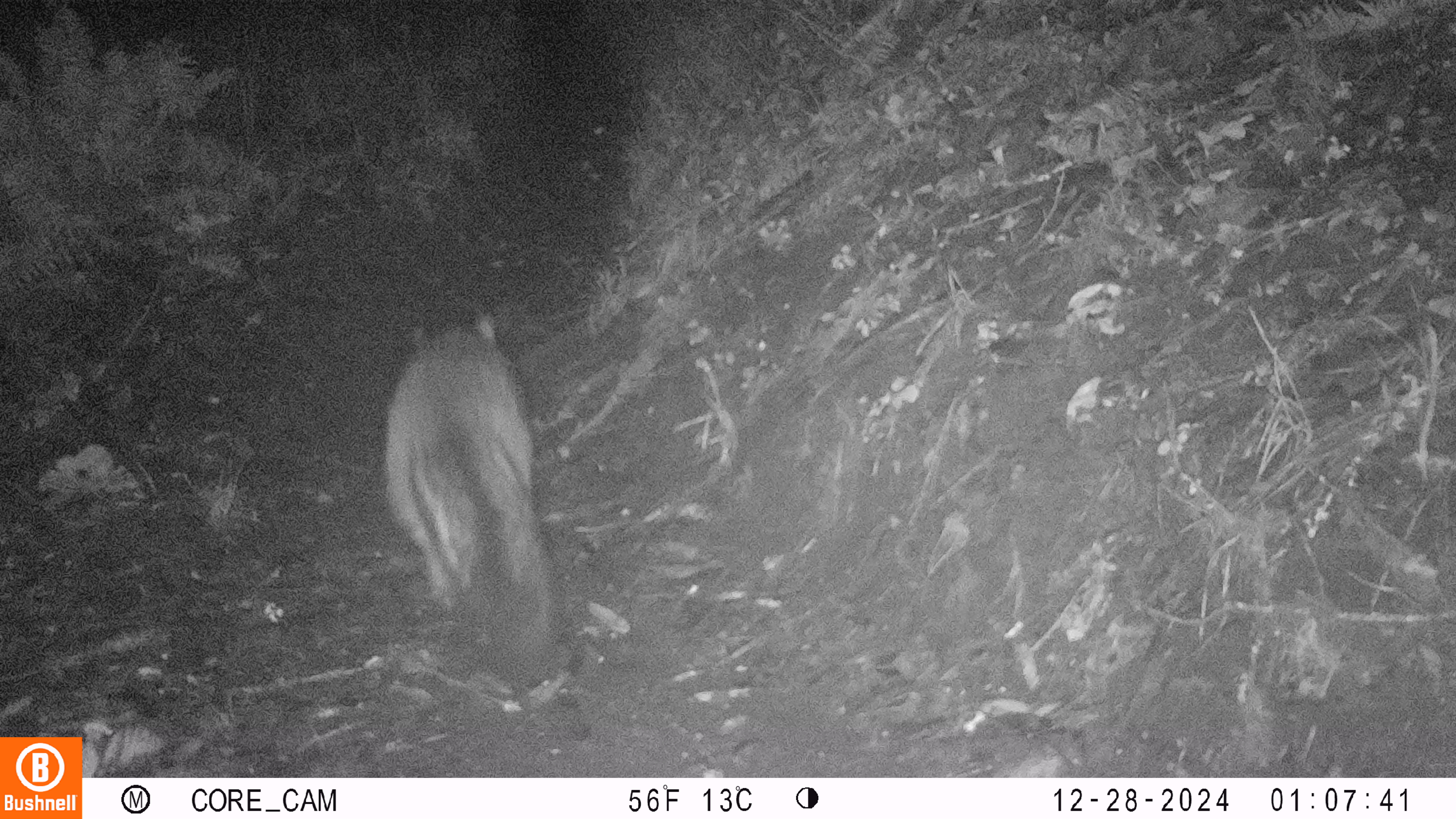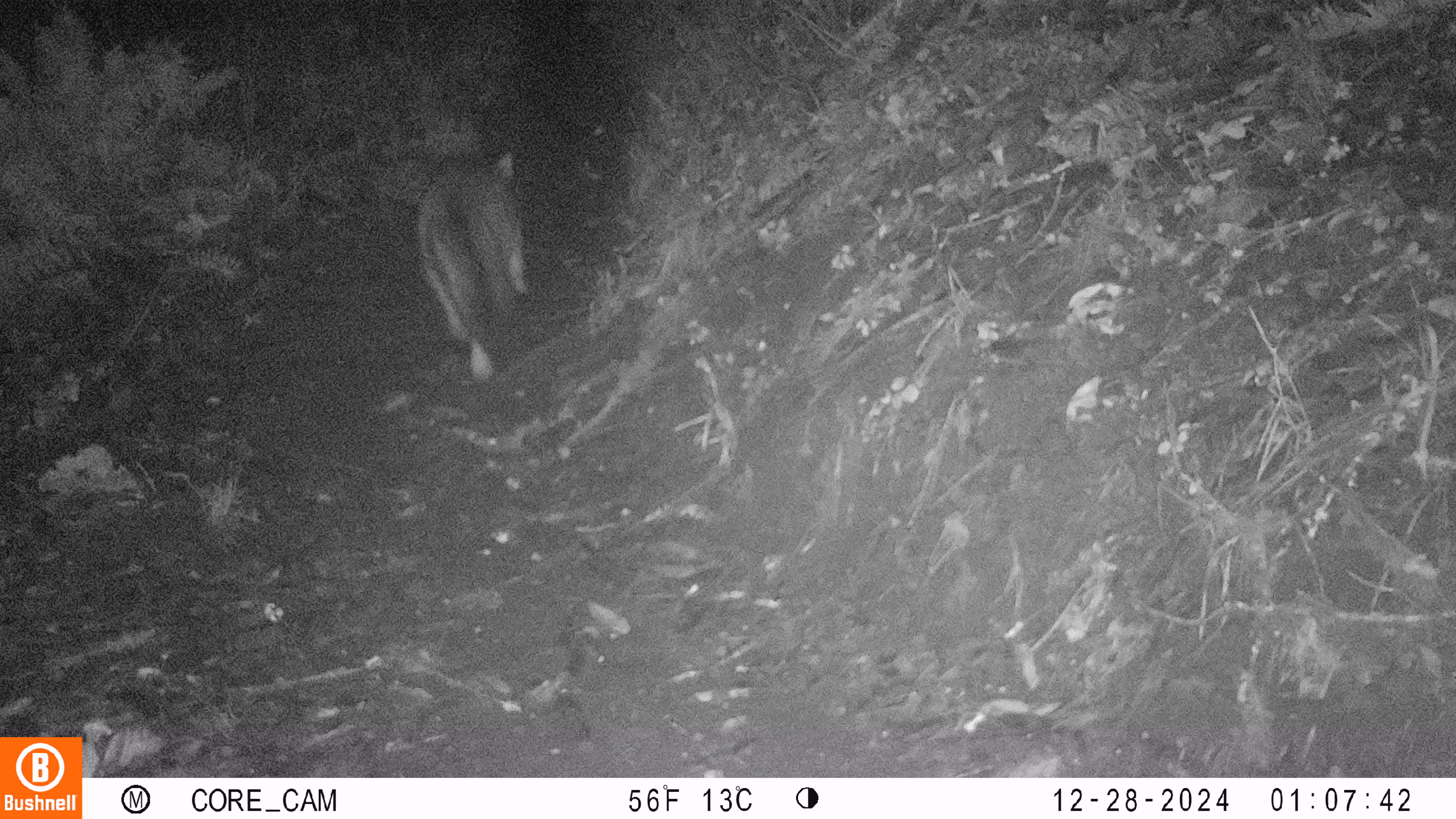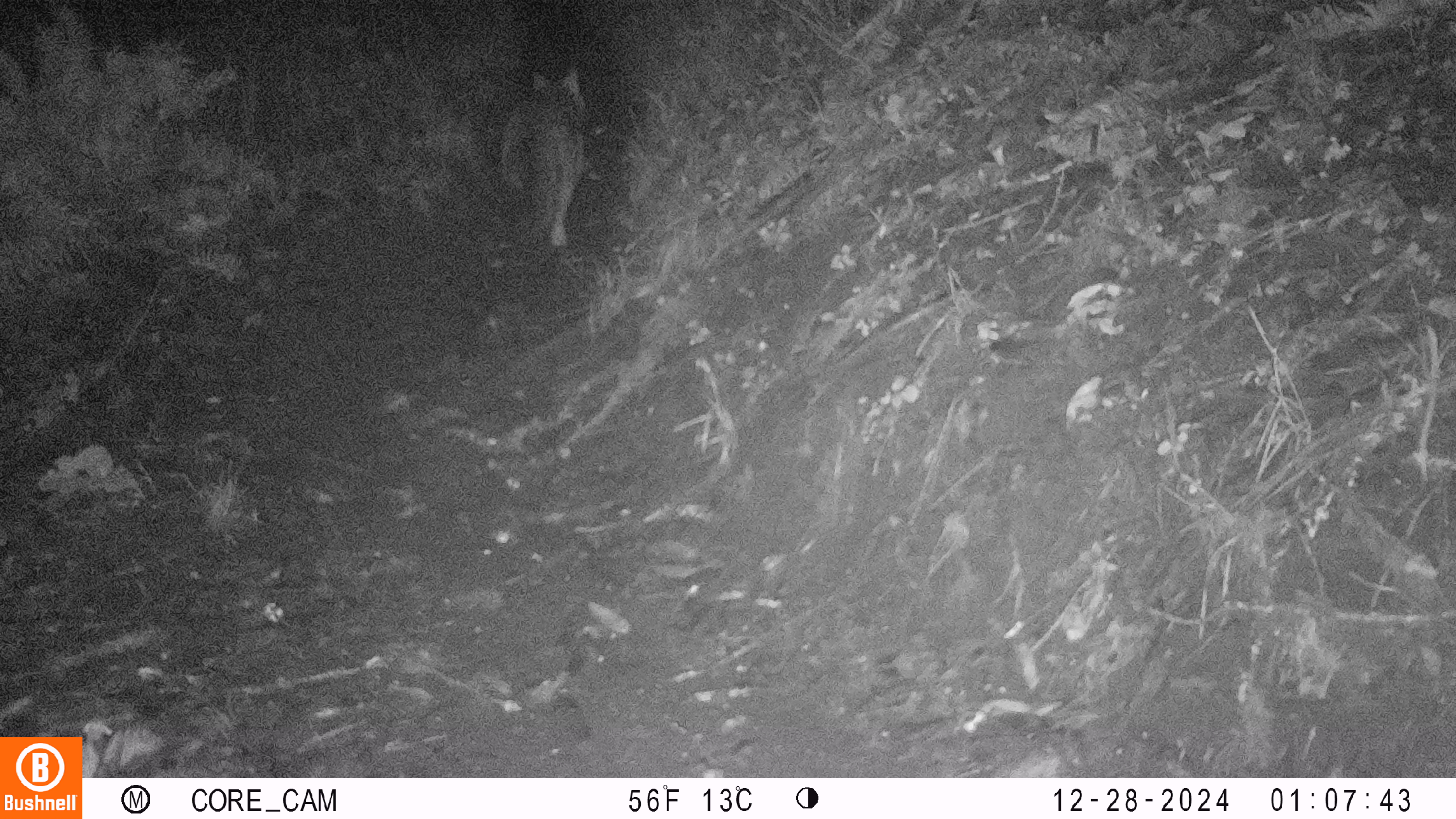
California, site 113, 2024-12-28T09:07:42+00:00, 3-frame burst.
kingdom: Animalia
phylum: Chordata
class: Mammalia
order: Carnivora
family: Canidae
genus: Urocyon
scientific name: Urocyon cinereoargenteus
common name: gray fox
Gray fox (Urocyon cinereoargenteus).